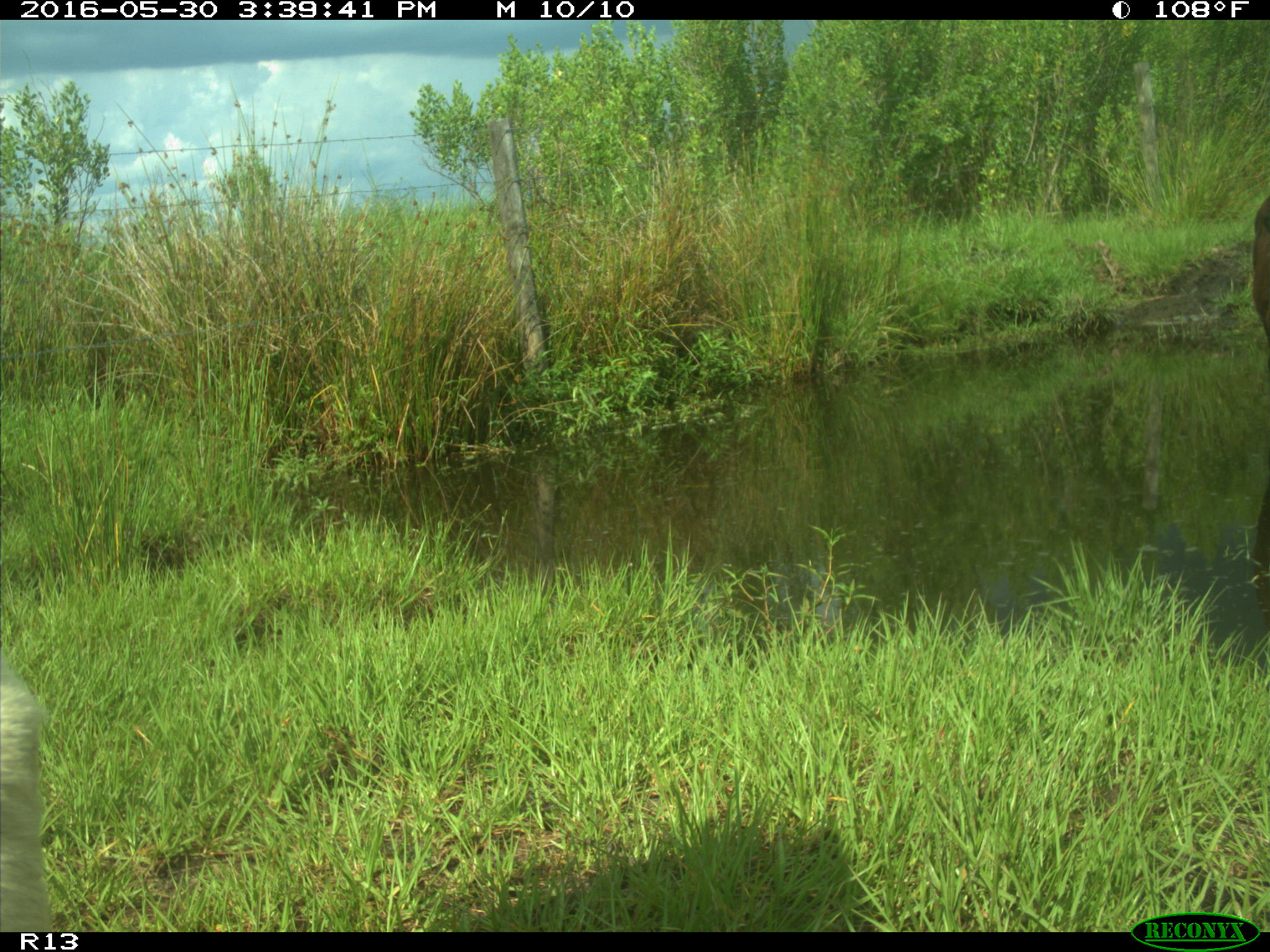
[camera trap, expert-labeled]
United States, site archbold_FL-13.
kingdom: Animalia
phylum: Chordata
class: Mammalia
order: Artiodactyla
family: Bovidae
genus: Bos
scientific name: Bos taurus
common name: domestic cow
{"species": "Bos taurus (domestic cow)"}